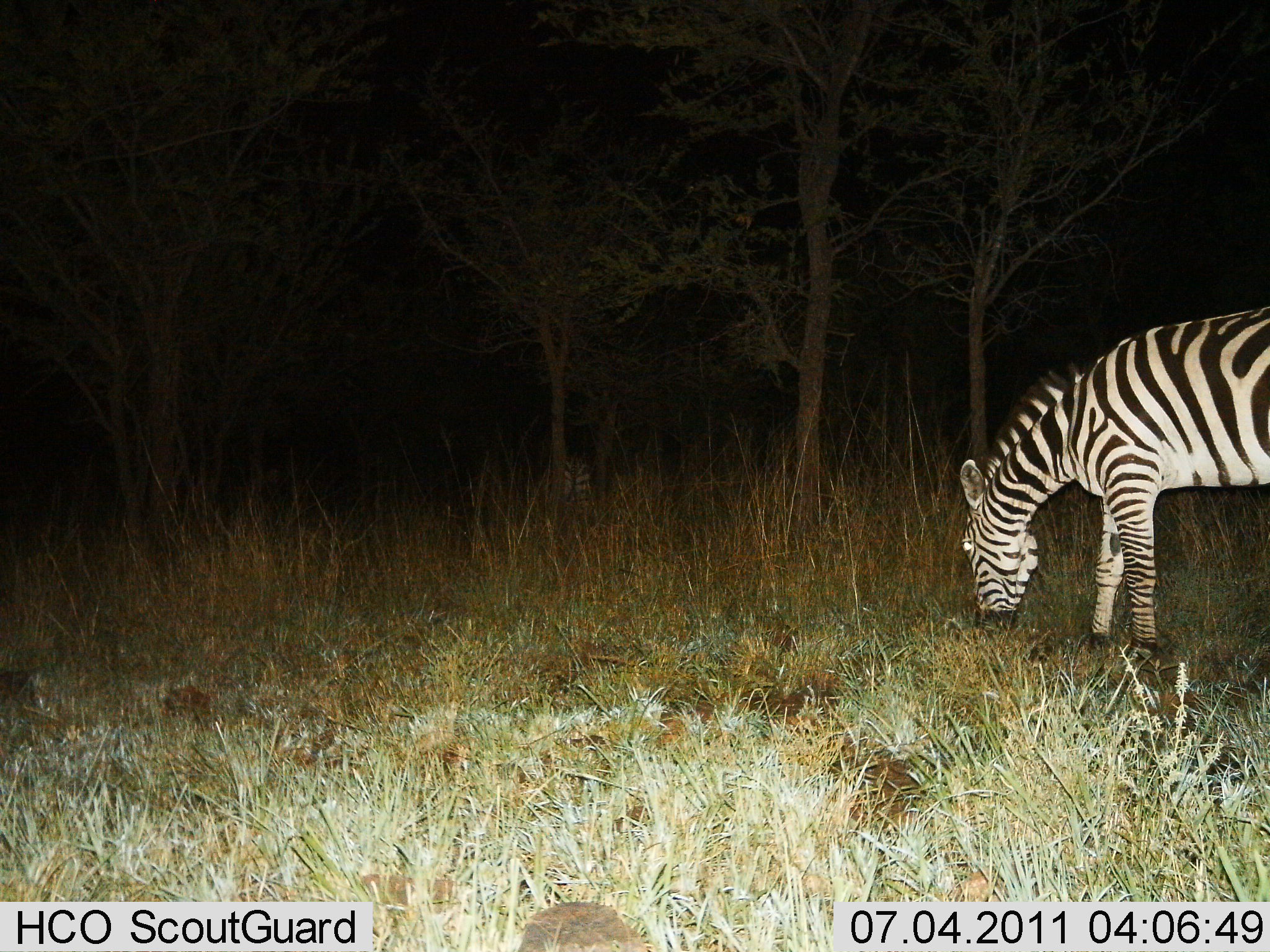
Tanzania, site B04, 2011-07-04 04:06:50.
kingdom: Animalia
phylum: Chordata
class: Mammalia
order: Perissodactyla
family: Equidae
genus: Equus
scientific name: Equus quagga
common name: plains zebra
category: zebra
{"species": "zebra (plains zebra) (Equus quagga)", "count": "1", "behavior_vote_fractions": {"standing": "10%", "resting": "0%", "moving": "0%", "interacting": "0%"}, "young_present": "0%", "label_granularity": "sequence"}